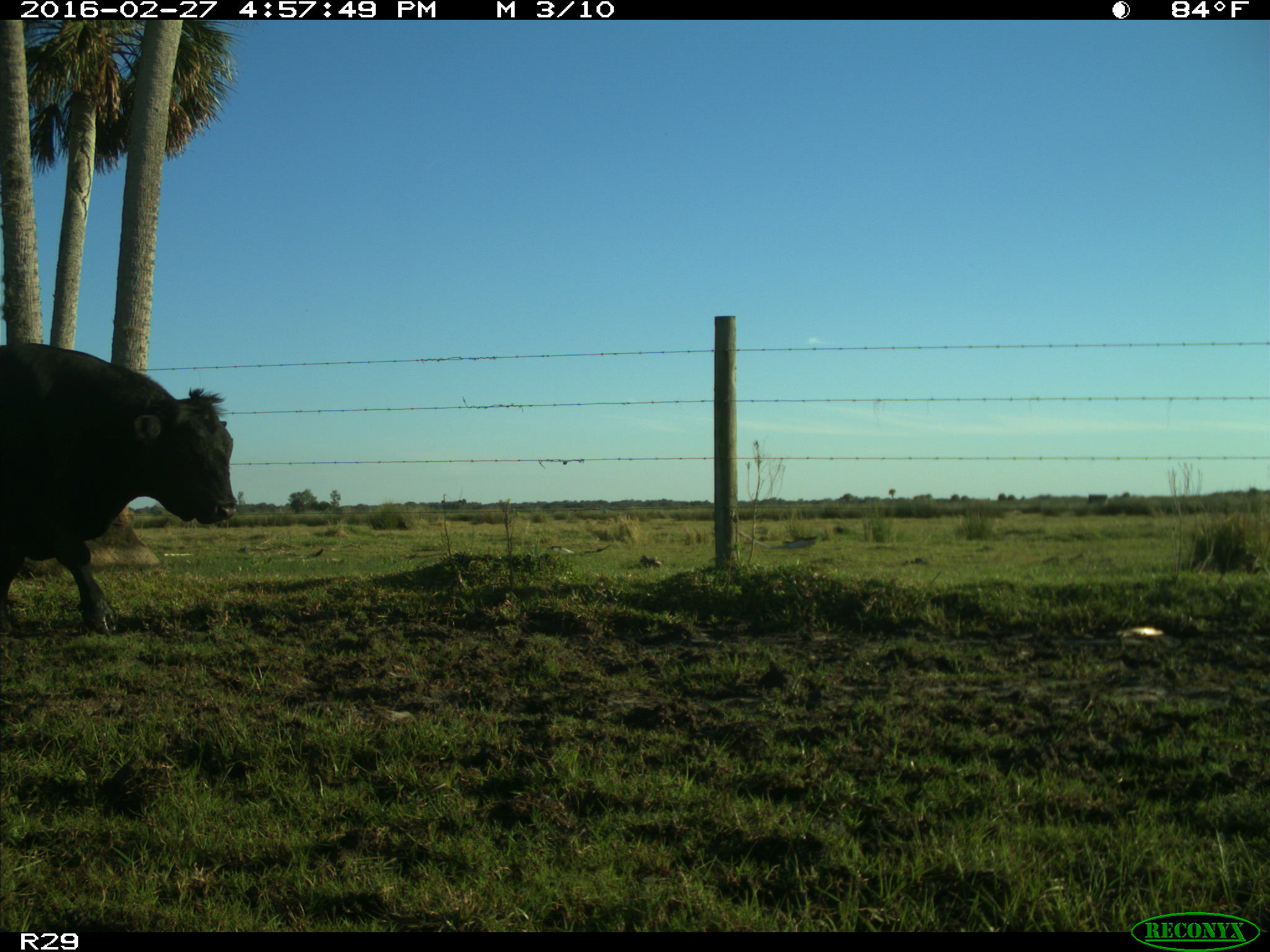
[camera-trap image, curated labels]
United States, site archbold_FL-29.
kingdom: Animalia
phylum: Chordata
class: Mammalia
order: Artiodactyla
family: Bovidae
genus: Bos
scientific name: Bos taurus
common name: domestic cow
Bos taurus (domestic cow).